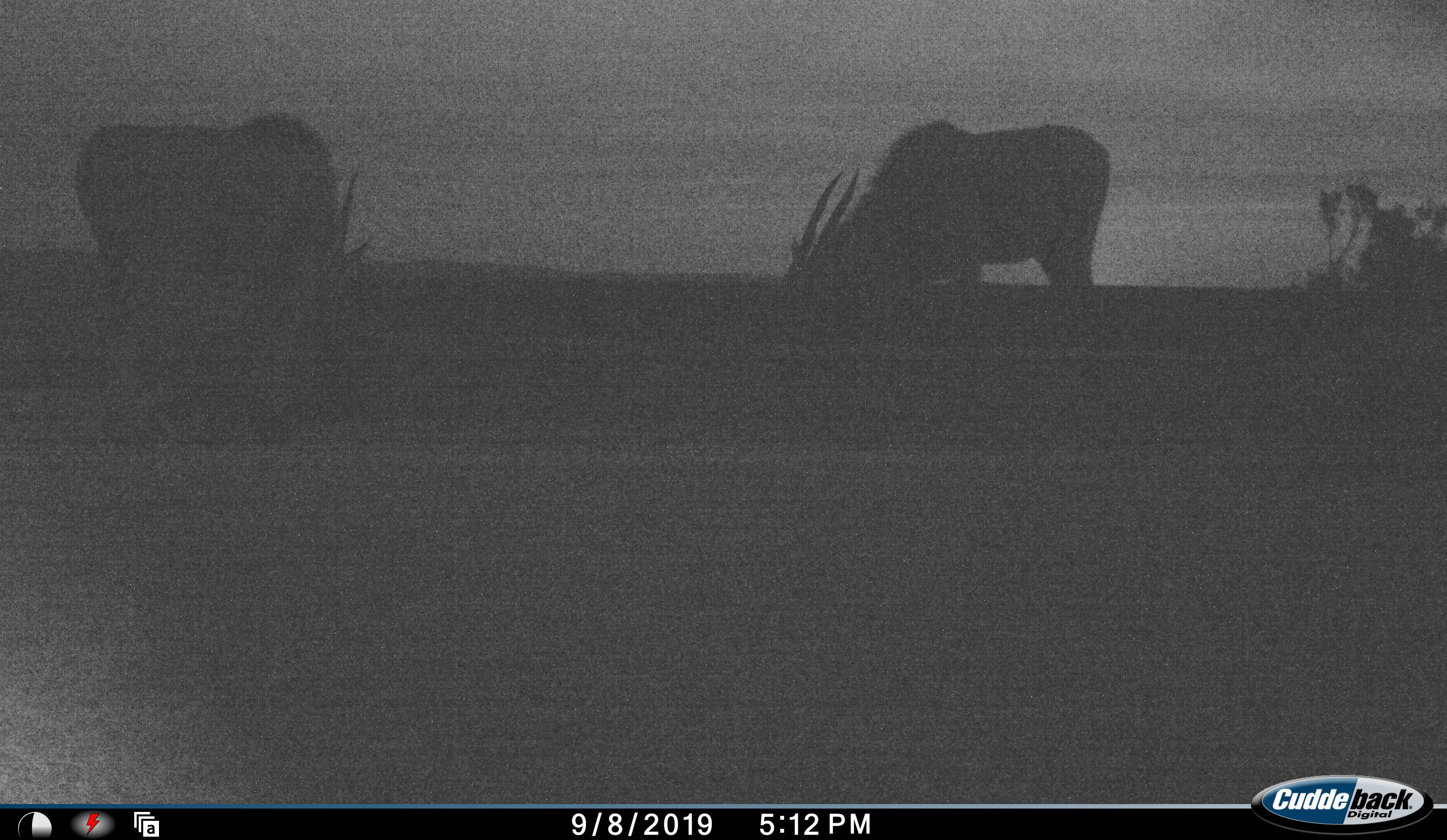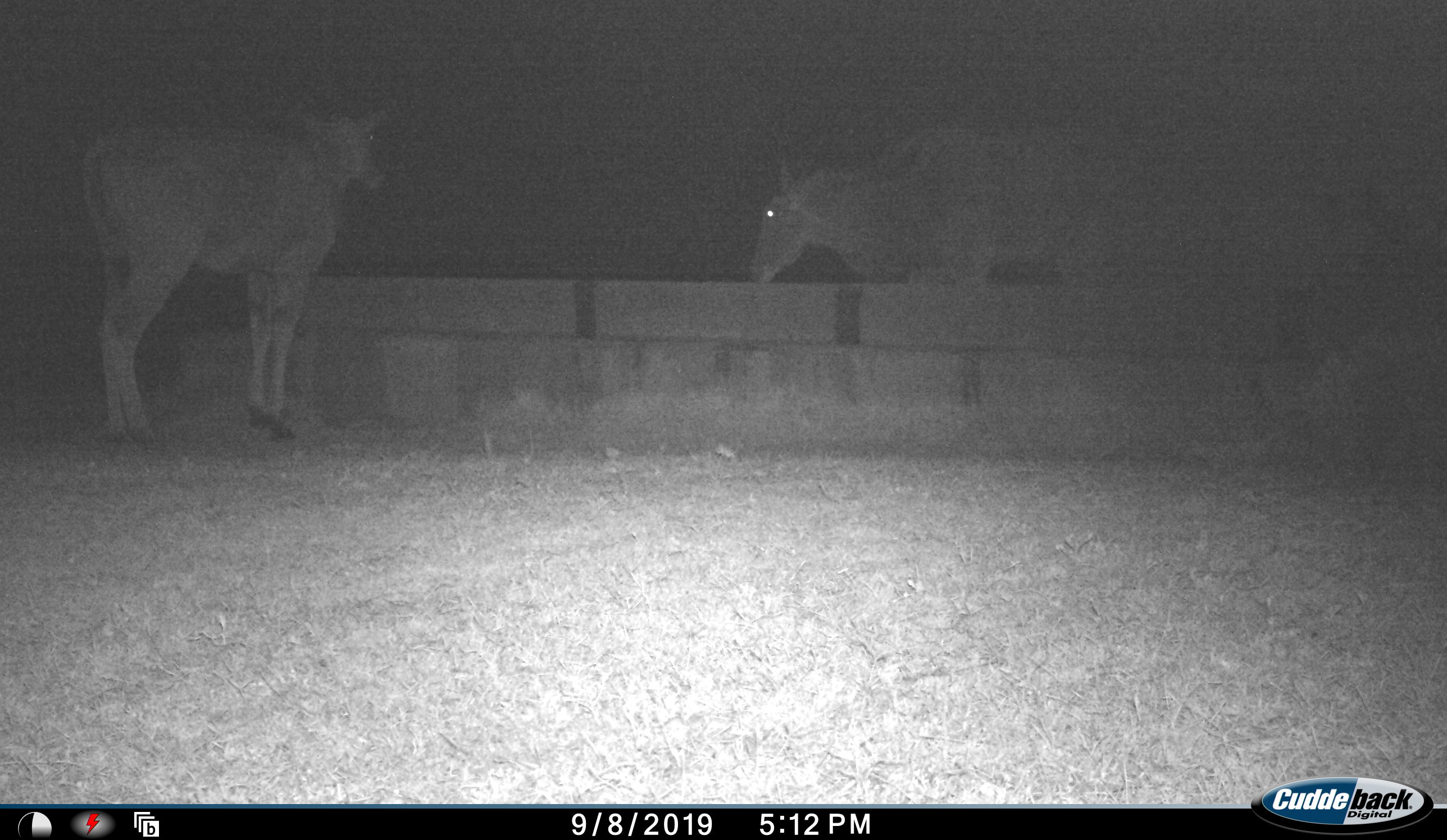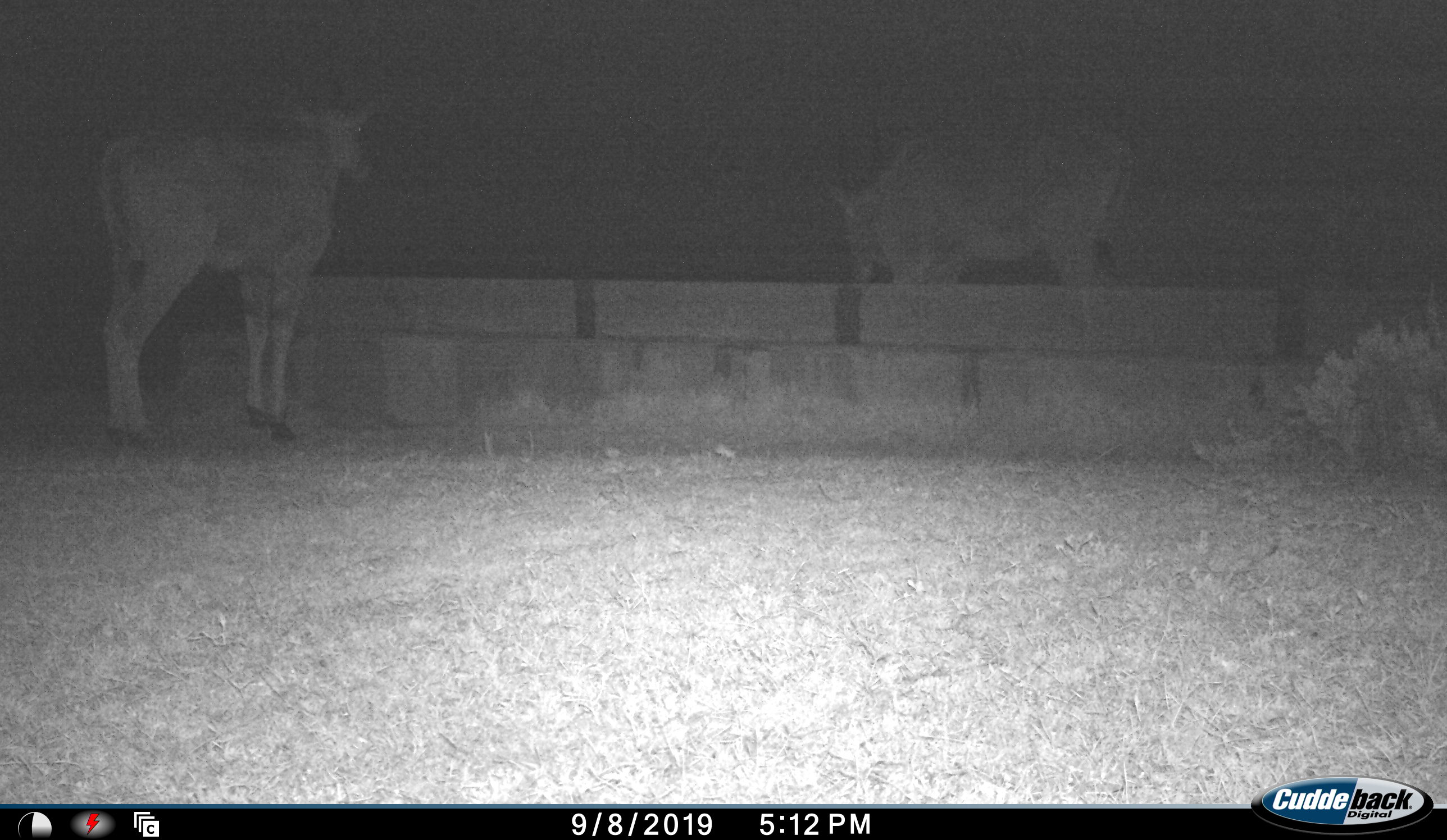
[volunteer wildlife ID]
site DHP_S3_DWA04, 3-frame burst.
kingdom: Animalia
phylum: Chordata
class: Mammalia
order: Artiodactyla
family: Bovidae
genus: Tragelaphus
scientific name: Tragelaphus oryx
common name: eland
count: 2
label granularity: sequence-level